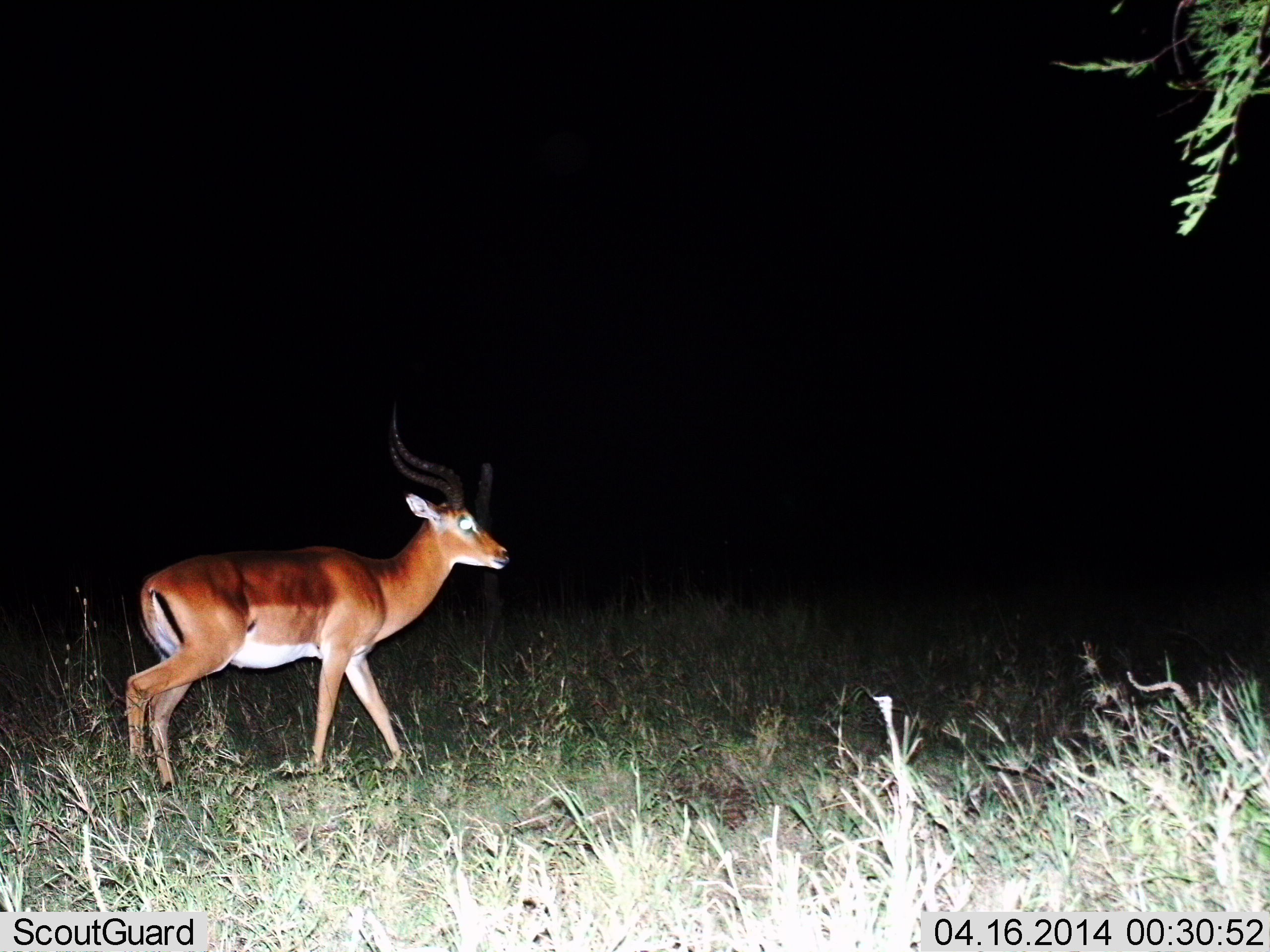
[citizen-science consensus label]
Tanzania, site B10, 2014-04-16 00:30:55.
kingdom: Animalia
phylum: Chordata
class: Mammalia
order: Artiodactyla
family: Bovidae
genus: Aepyceros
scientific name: Aepyceros melampus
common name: impala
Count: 1.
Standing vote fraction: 17%.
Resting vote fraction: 0%.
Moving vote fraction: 83%.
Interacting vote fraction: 0%.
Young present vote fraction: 0%.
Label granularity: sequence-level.